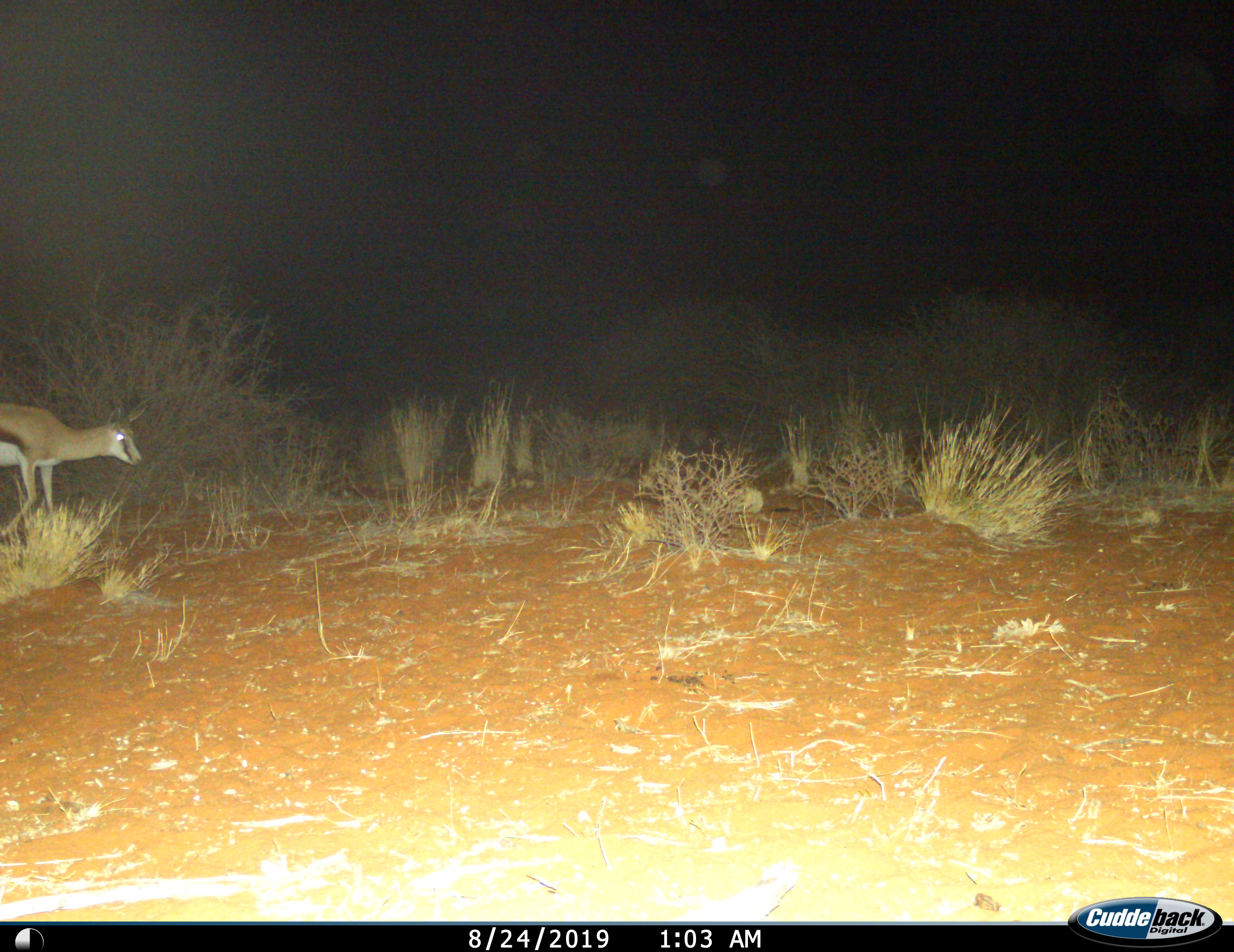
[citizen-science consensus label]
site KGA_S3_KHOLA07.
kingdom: Animalia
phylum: Chordata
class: Mammalia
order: Artiodactyla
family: Bovidae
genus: Antidorcas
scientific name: Antidorcas marsupialis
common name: springbok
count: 1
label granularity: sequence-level